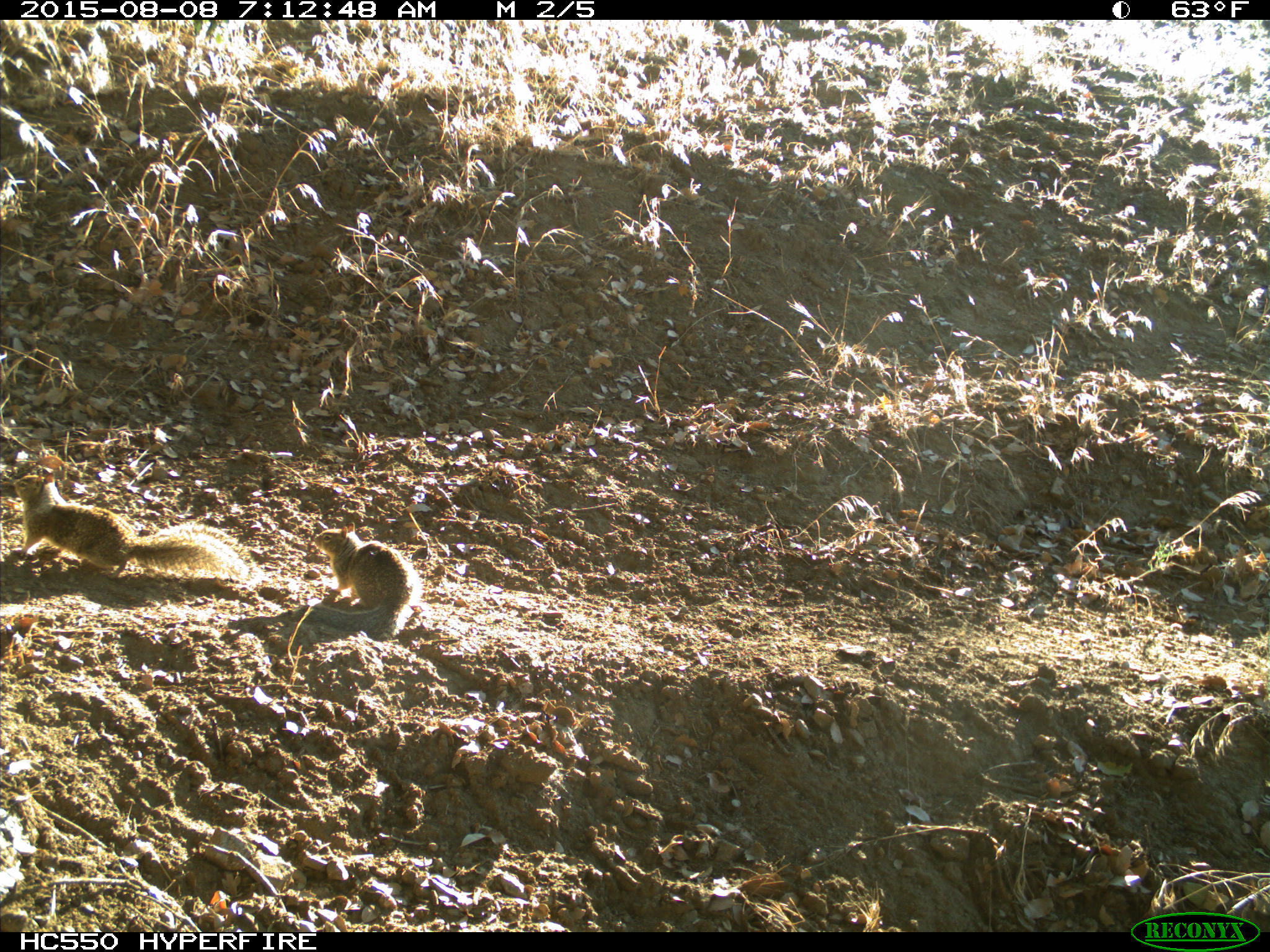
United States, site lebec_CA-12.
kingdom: Animalia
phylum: Chordata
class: Mammalia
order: Rodentia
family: Sciuridae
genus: Otospermophilus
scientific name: Otospermophilus beecheyi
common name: california ground squirrel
Otospermophilus beecheyi (california ground squirrel).